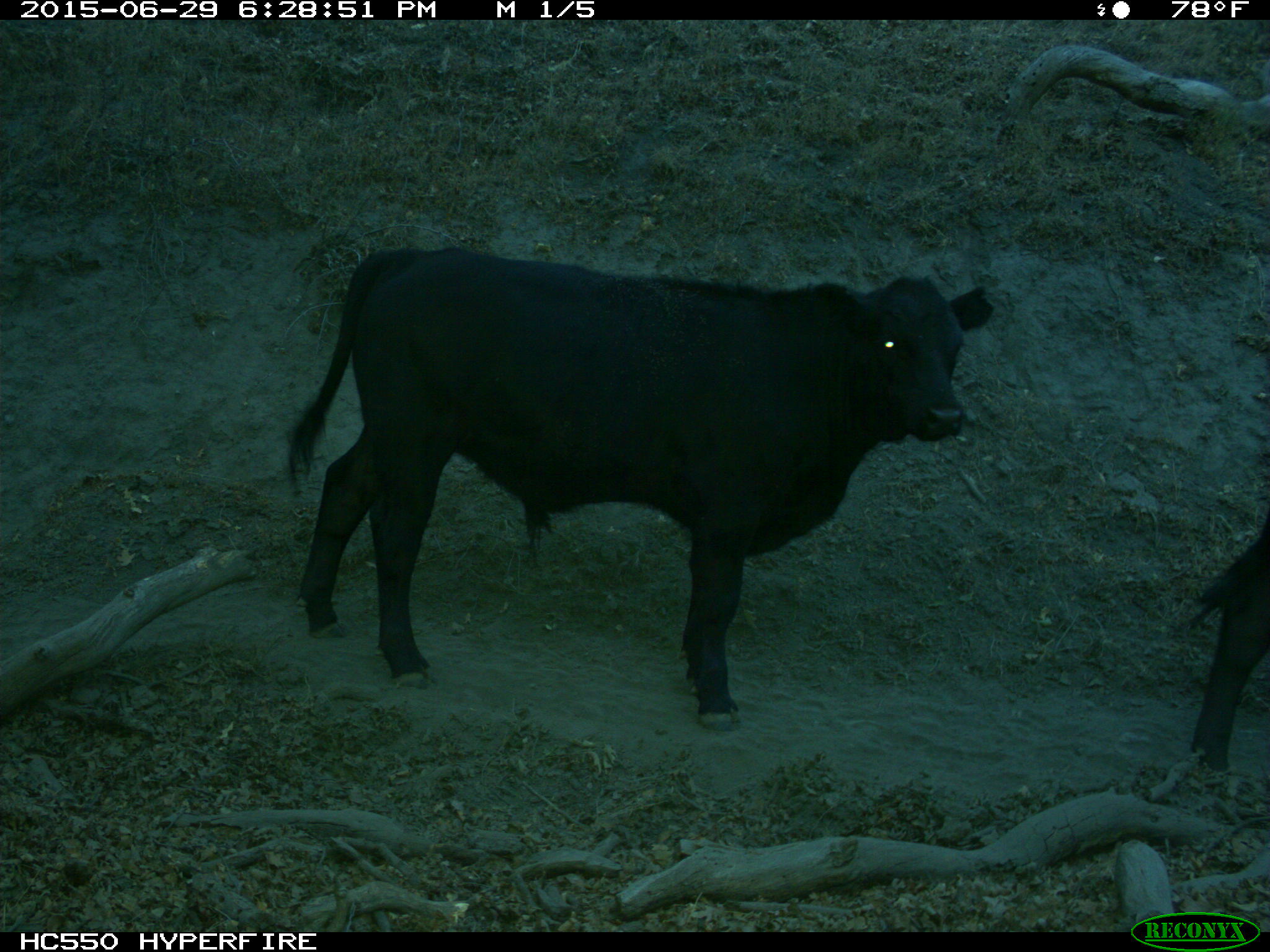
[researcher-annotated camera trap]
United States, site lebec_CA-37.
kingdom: Animalia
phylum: Chordata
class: Mammalia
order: Artiodactyla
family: Bovidae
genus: Bos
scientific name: Bos taurus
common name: domestic cow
Bos taurus (domestic cow).